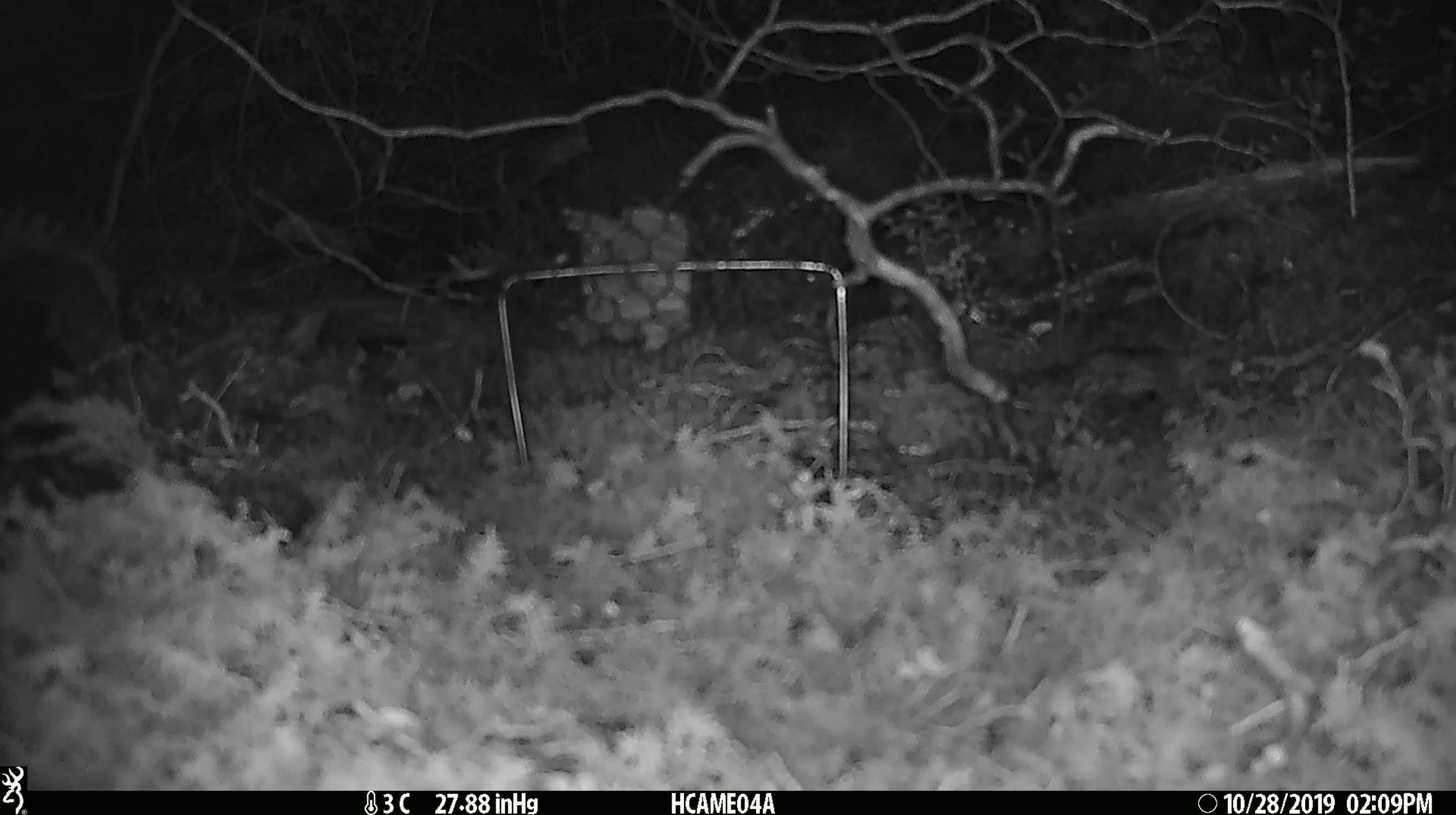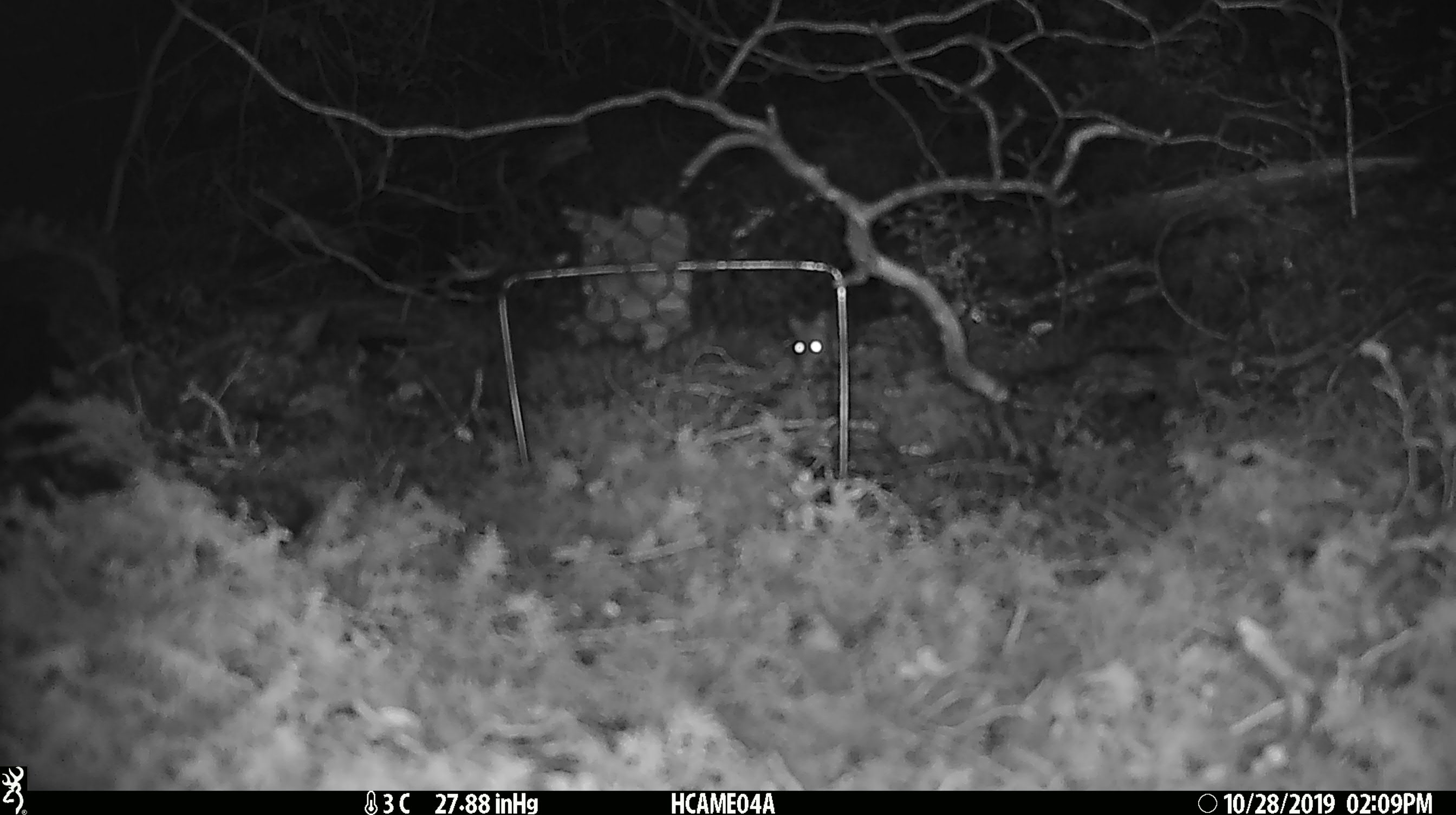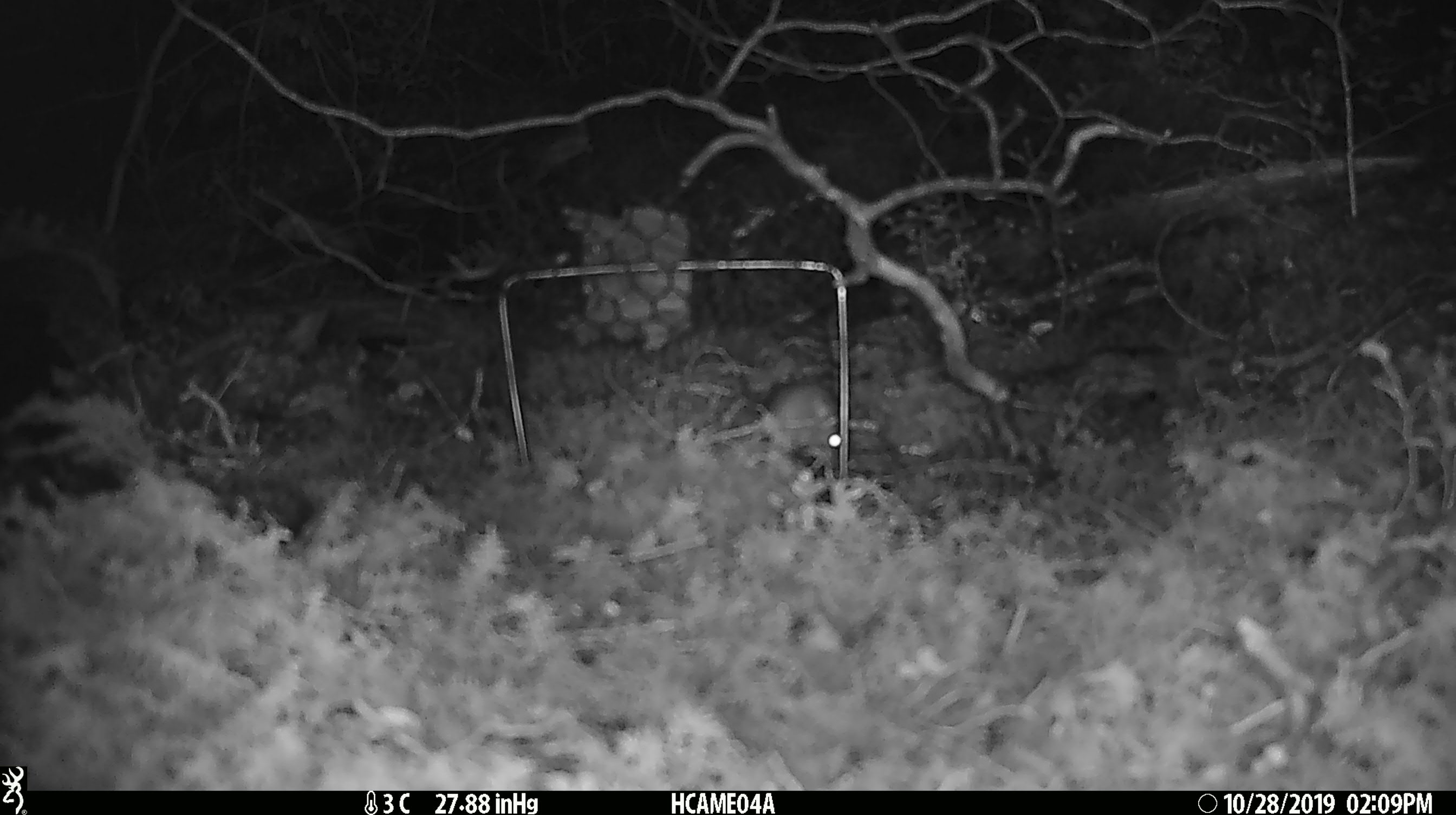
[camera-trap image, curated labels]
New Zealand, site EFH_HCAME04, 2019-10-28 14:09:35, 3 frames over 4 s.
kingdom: Animalia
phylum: Chordata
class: Mammalia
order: Rodentia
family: Muridae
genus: Mus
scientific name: Mus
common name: mouse